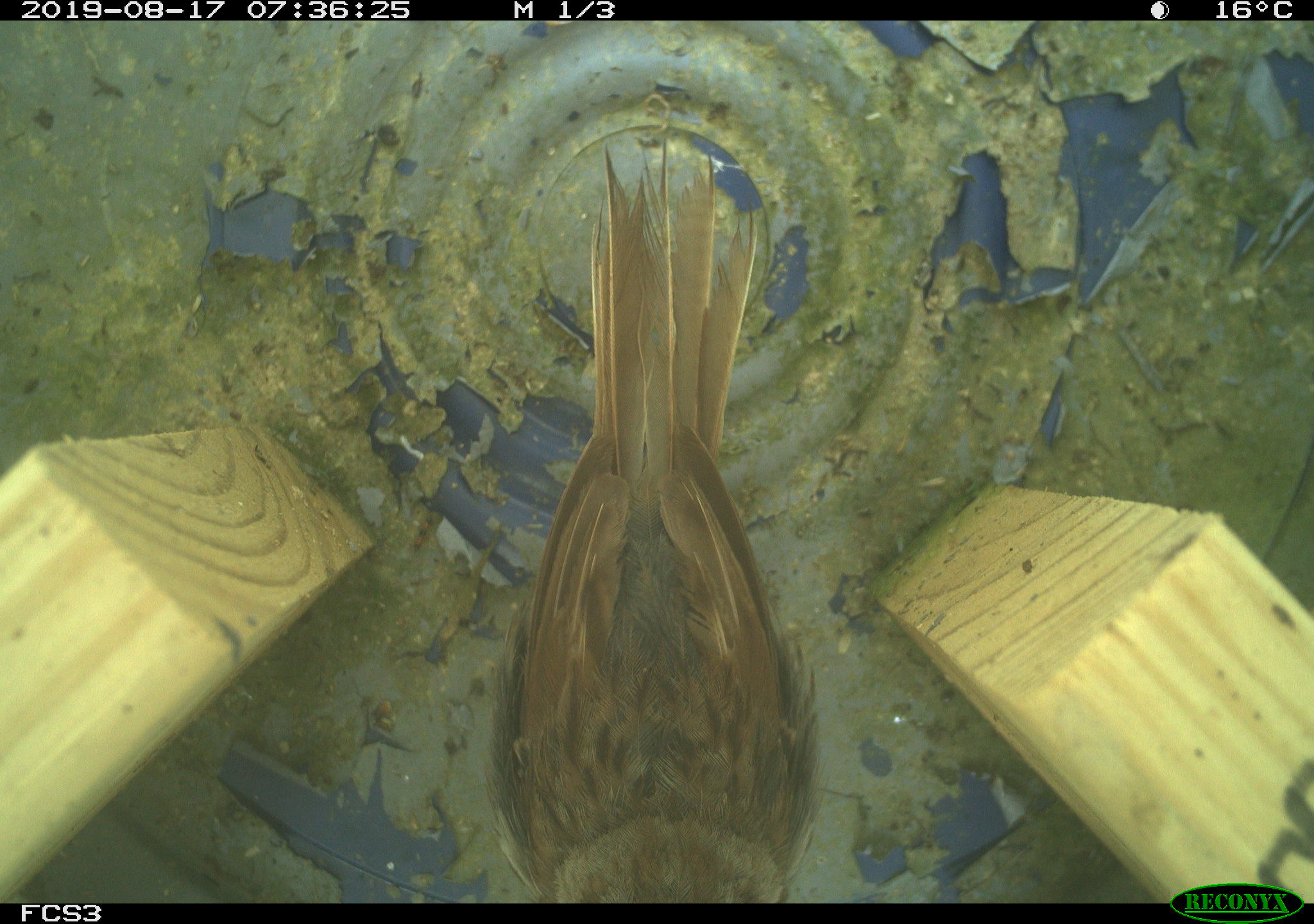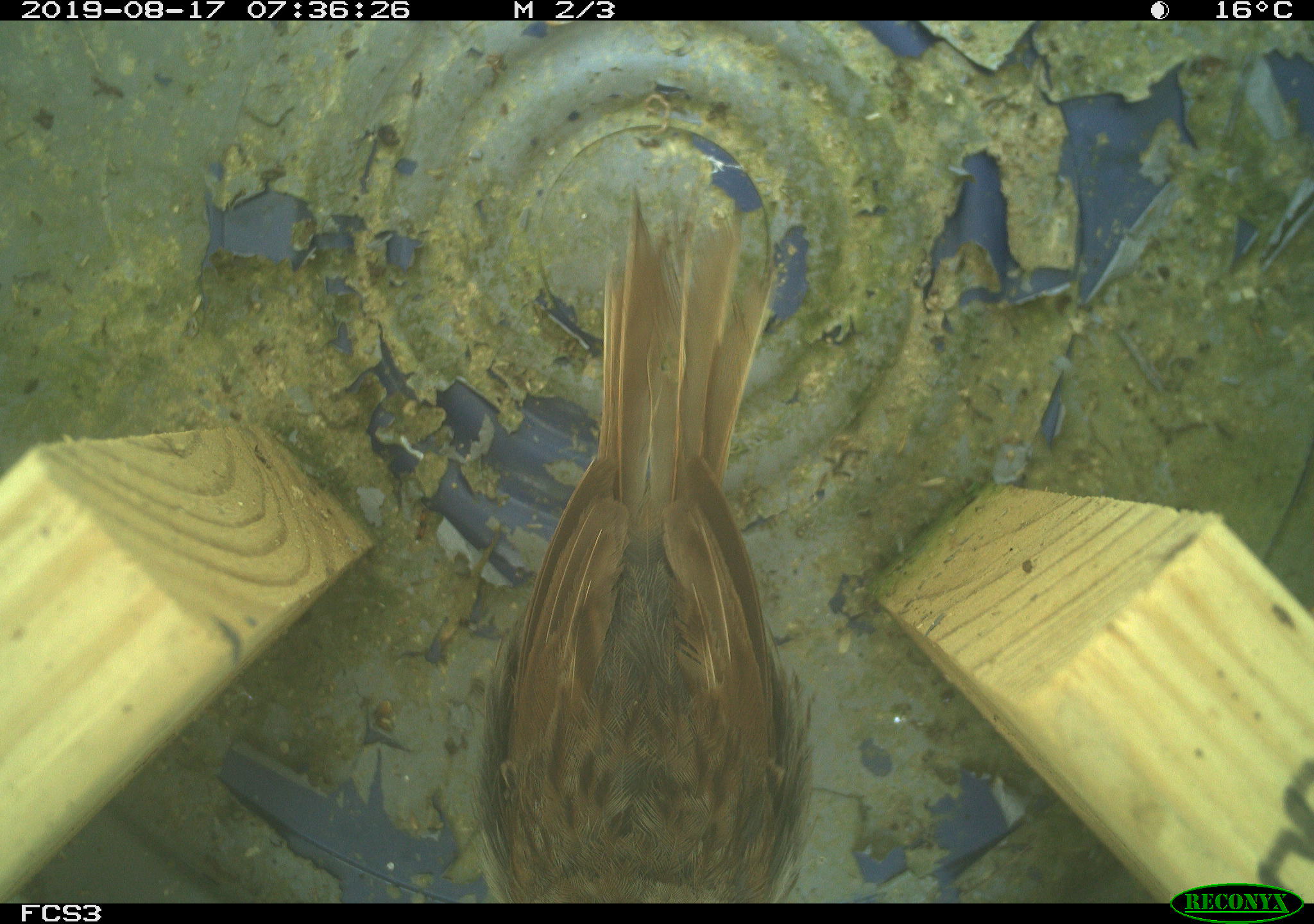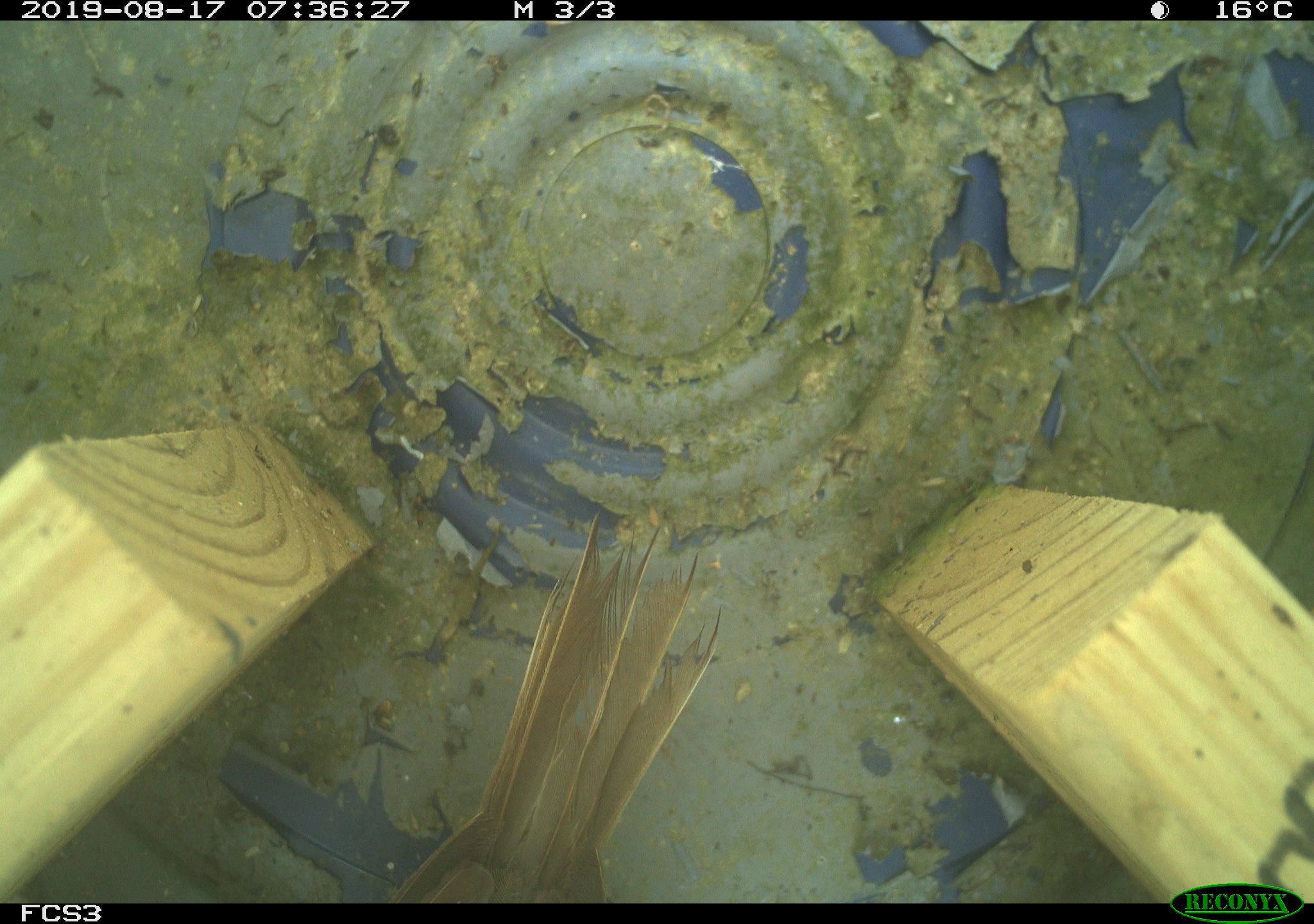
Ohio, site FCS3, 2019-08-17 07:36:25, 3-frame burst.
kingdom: Animalia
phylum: Chordata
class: Aves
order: Passeriformes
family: Passerellidae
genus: Melospiza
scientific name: Melospiza melodia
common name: song sparrow